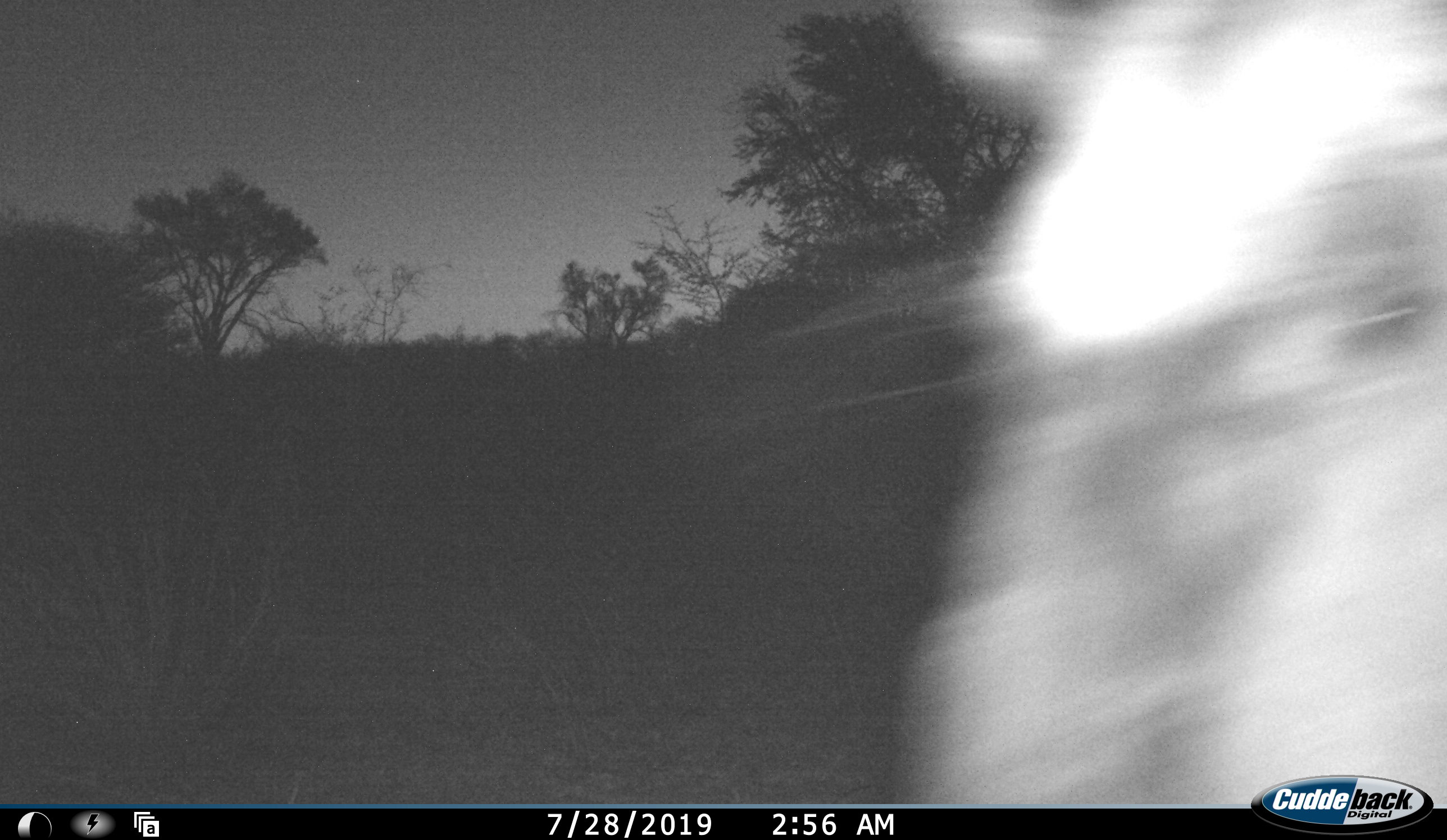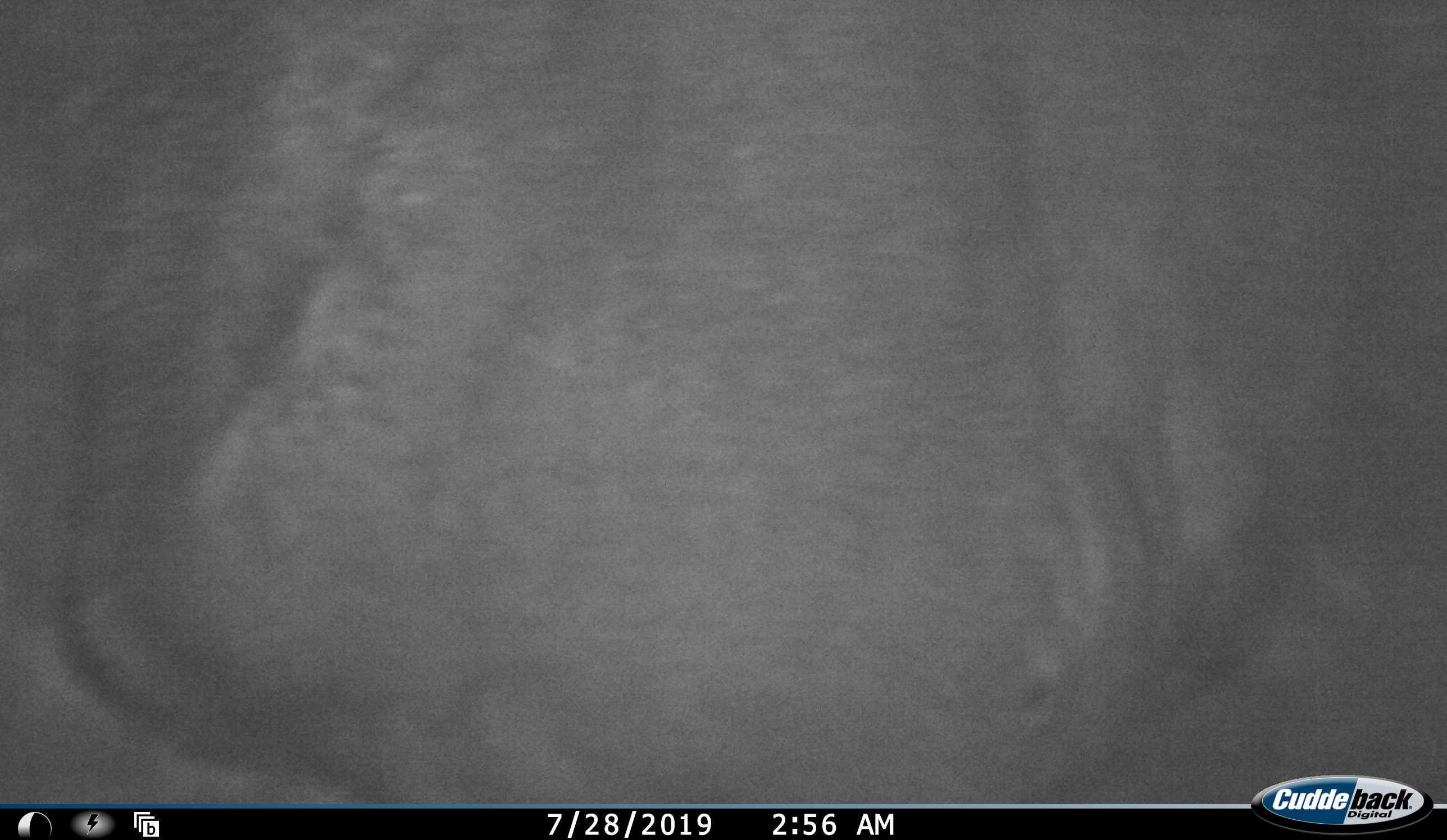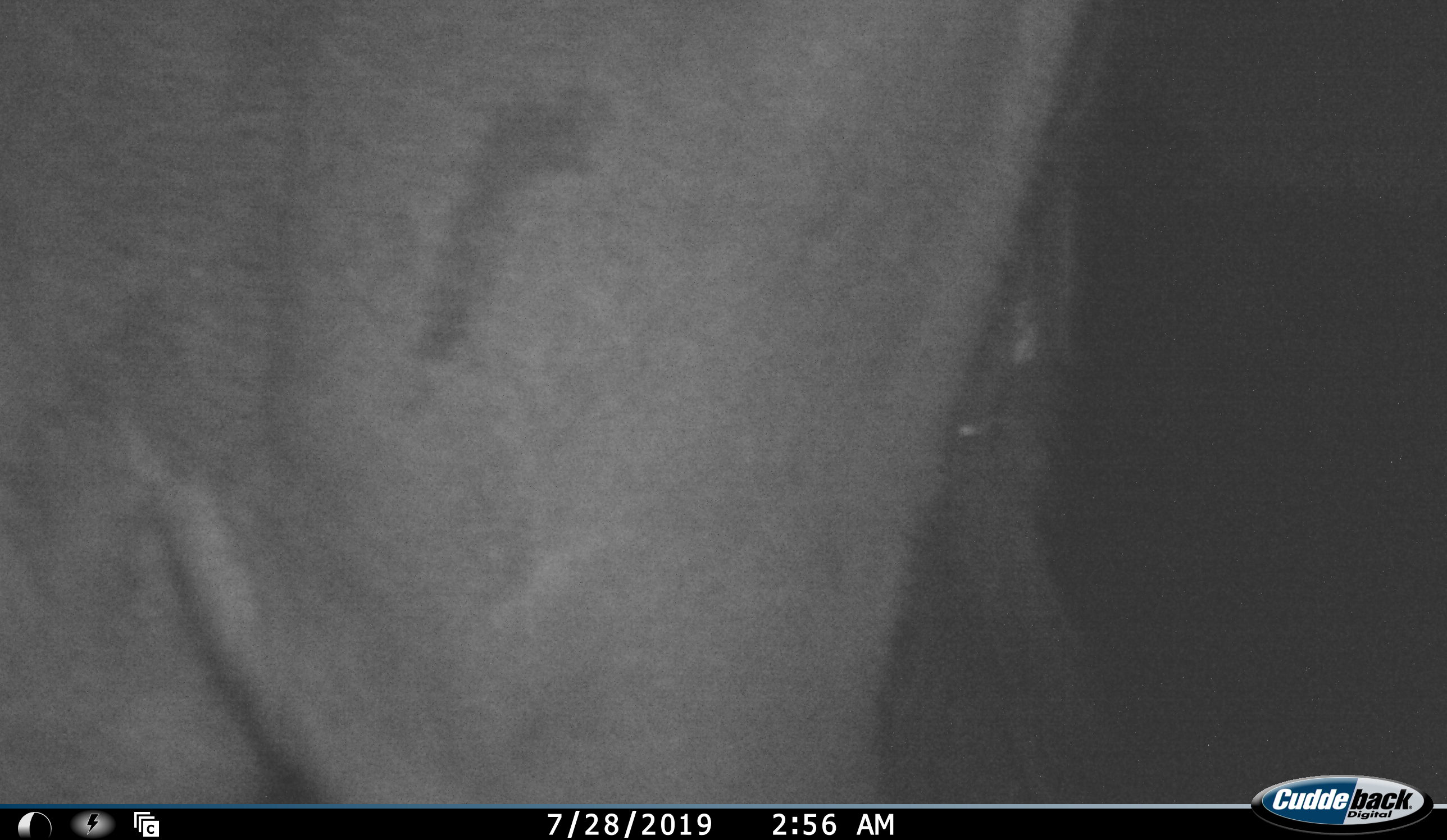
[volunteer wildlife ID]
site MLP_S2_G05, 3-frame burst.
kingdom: Animalia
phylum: Chordata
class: Mammalia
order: Artiodactyla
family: Bovidae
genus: Connochaetes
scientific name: Connochaetes taurinus taurinus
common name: blue wildebeest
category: wildebeestblue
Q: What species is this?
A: Wildebeestblue (blue wildebeest) (Connochaetes taurinus taurinus).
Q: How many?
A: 1.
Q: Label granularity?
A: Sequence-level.